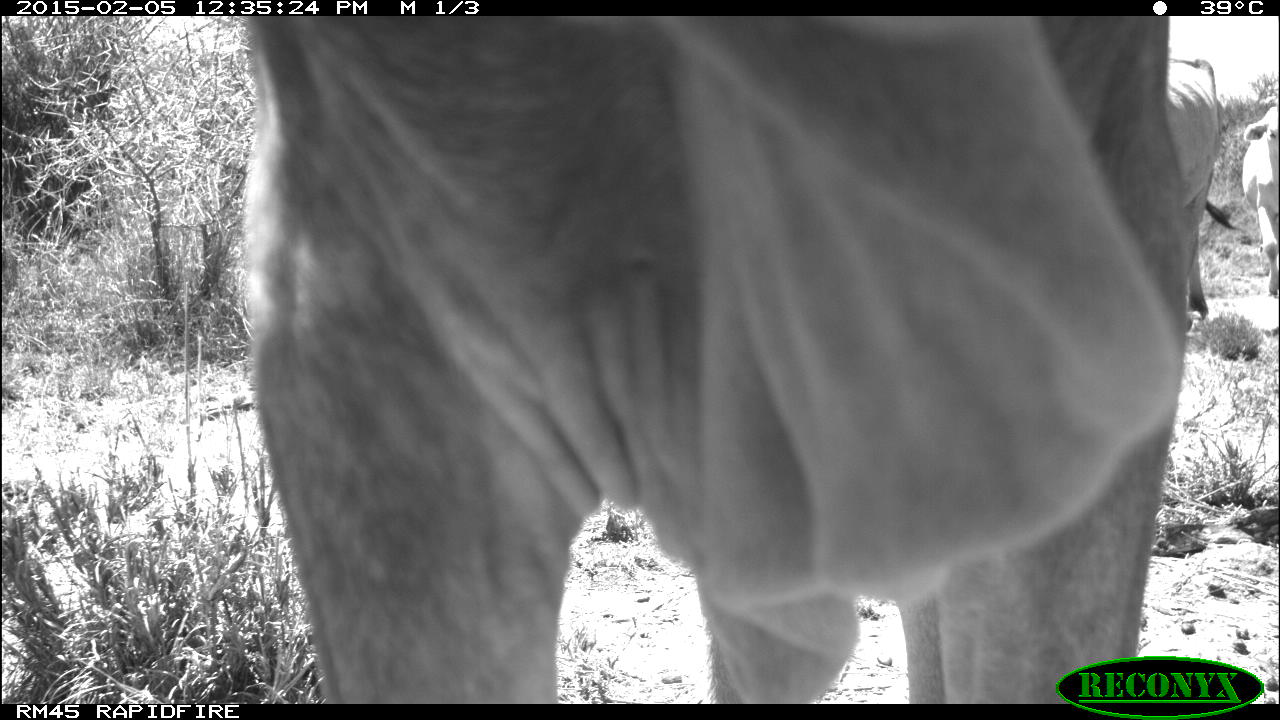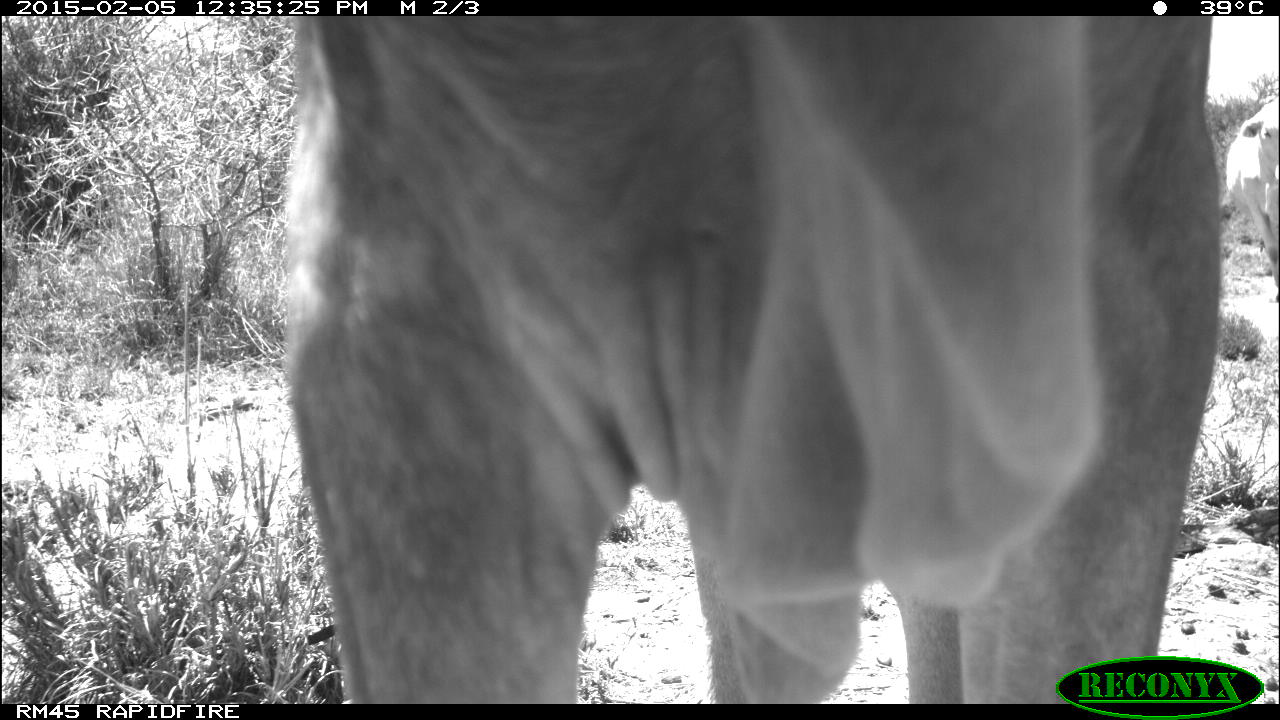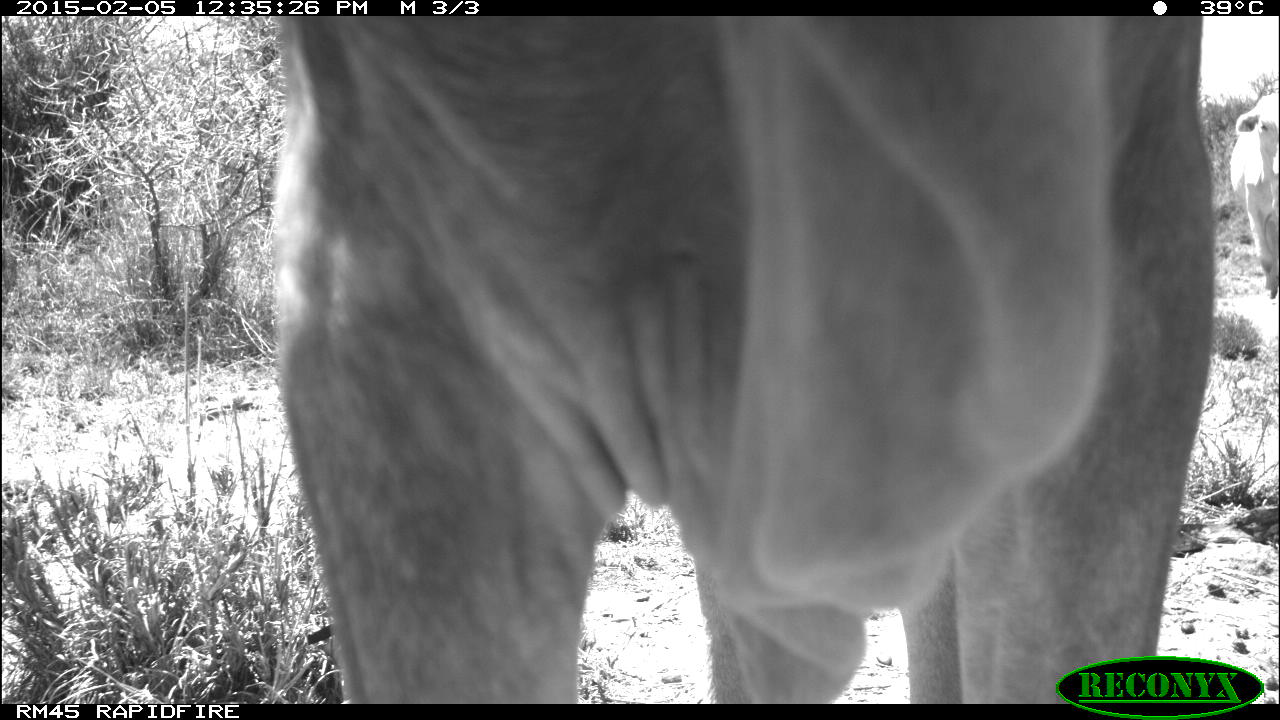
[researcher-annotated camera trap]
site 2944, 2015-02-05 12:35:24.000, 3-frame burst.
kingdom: Animalia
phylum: Chordata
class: Mammalia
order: Artiodactyla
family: Bovidae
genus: Bos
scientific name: Bos taurus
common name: domestic cattle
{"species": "Bos taurus (domestic cattle)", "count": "11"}